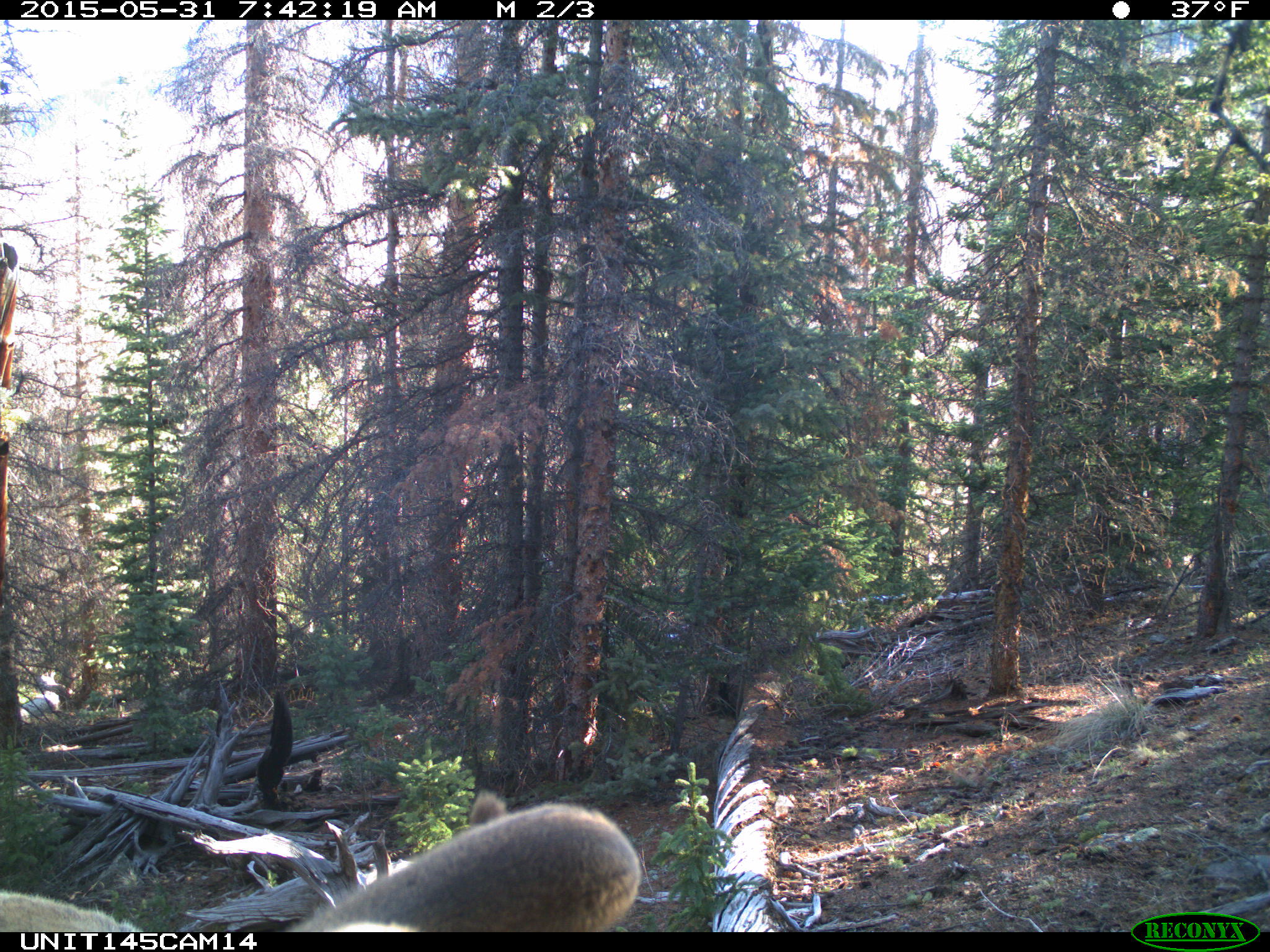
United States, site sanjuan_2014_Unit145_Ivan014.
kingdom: Animalia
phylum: Chordata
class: Mammalia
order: Artiodactyla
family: Cervidae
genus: Cervus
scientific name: Cervus elaphus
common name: red deer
Cervus elaphus (red deer).